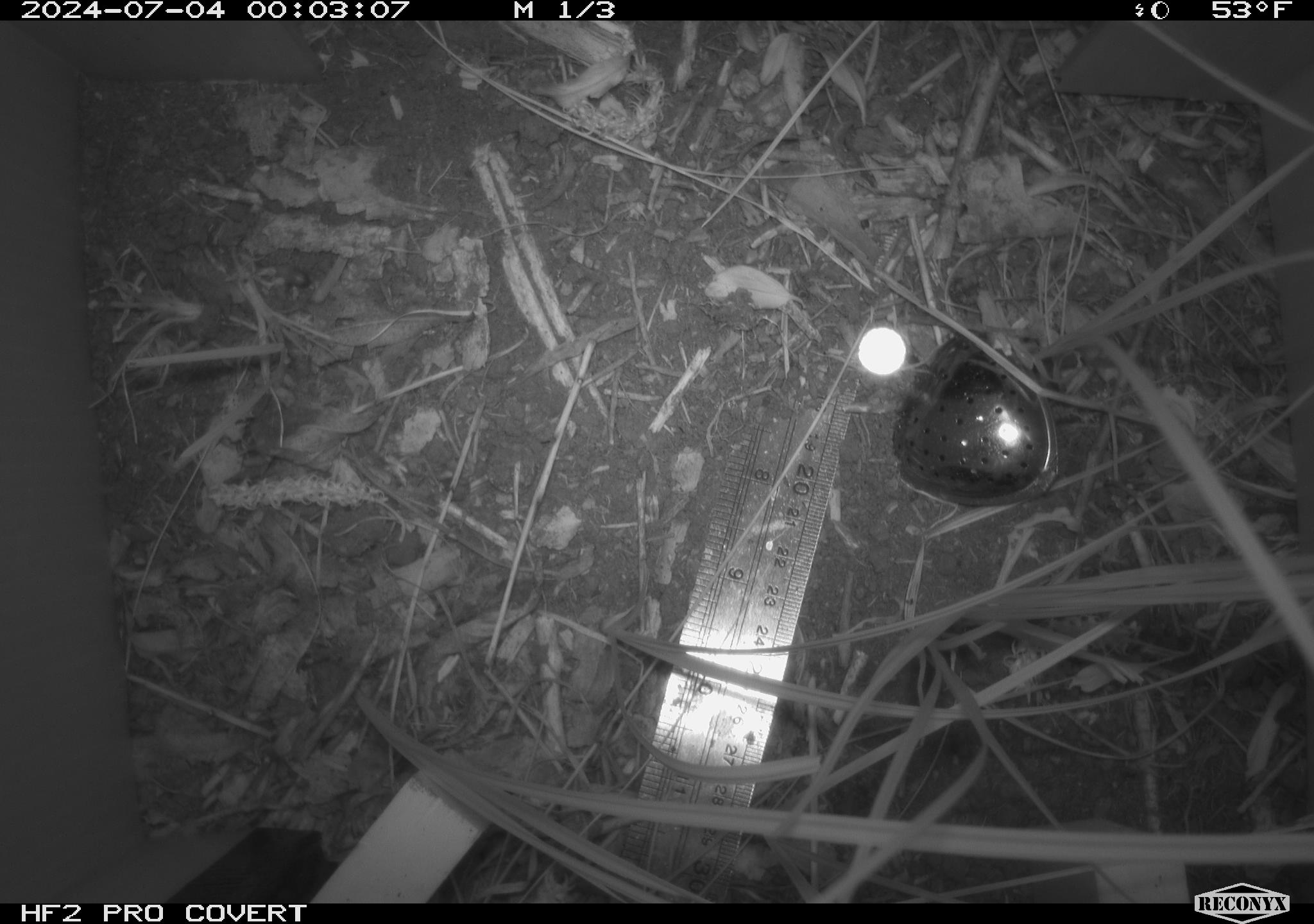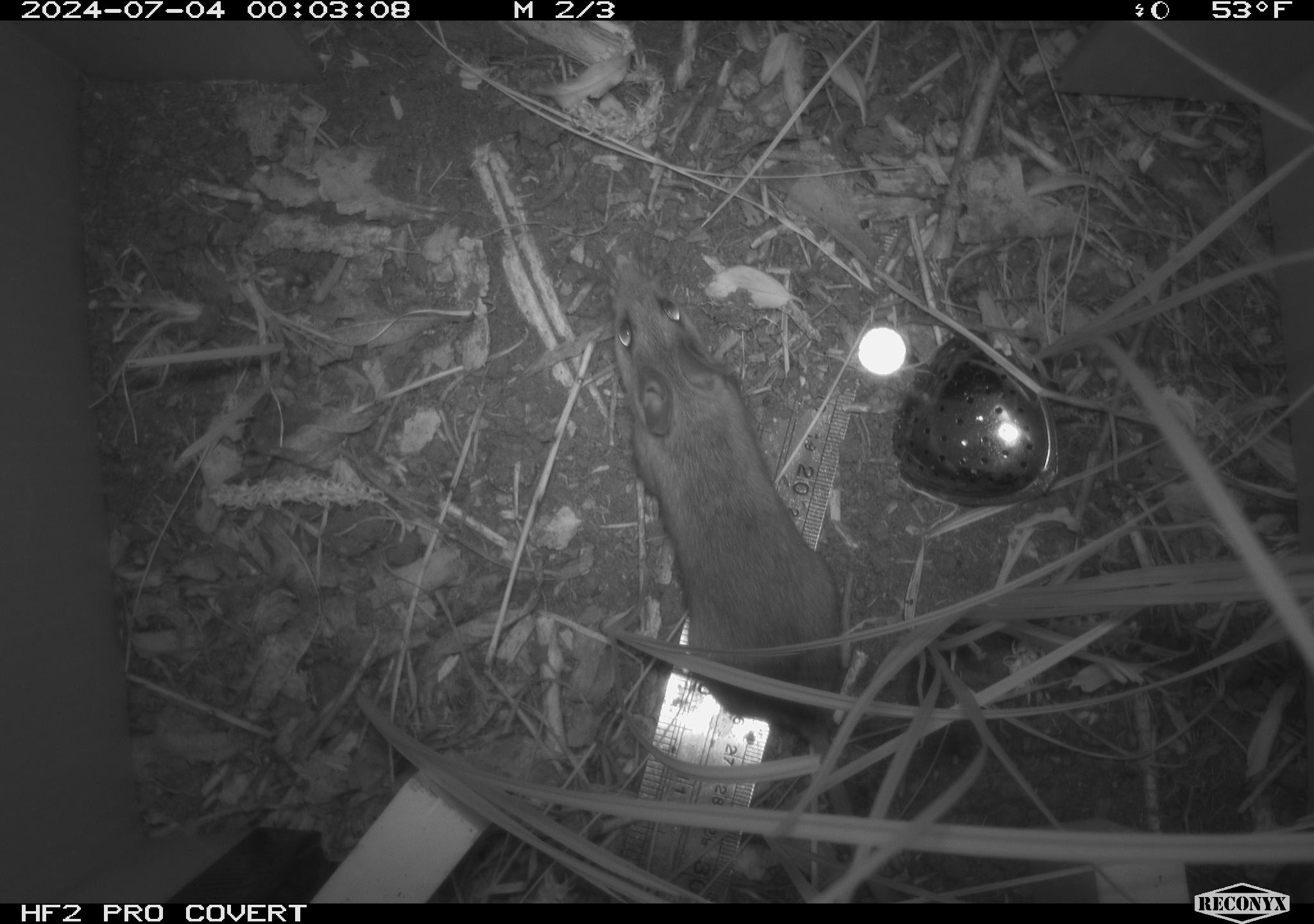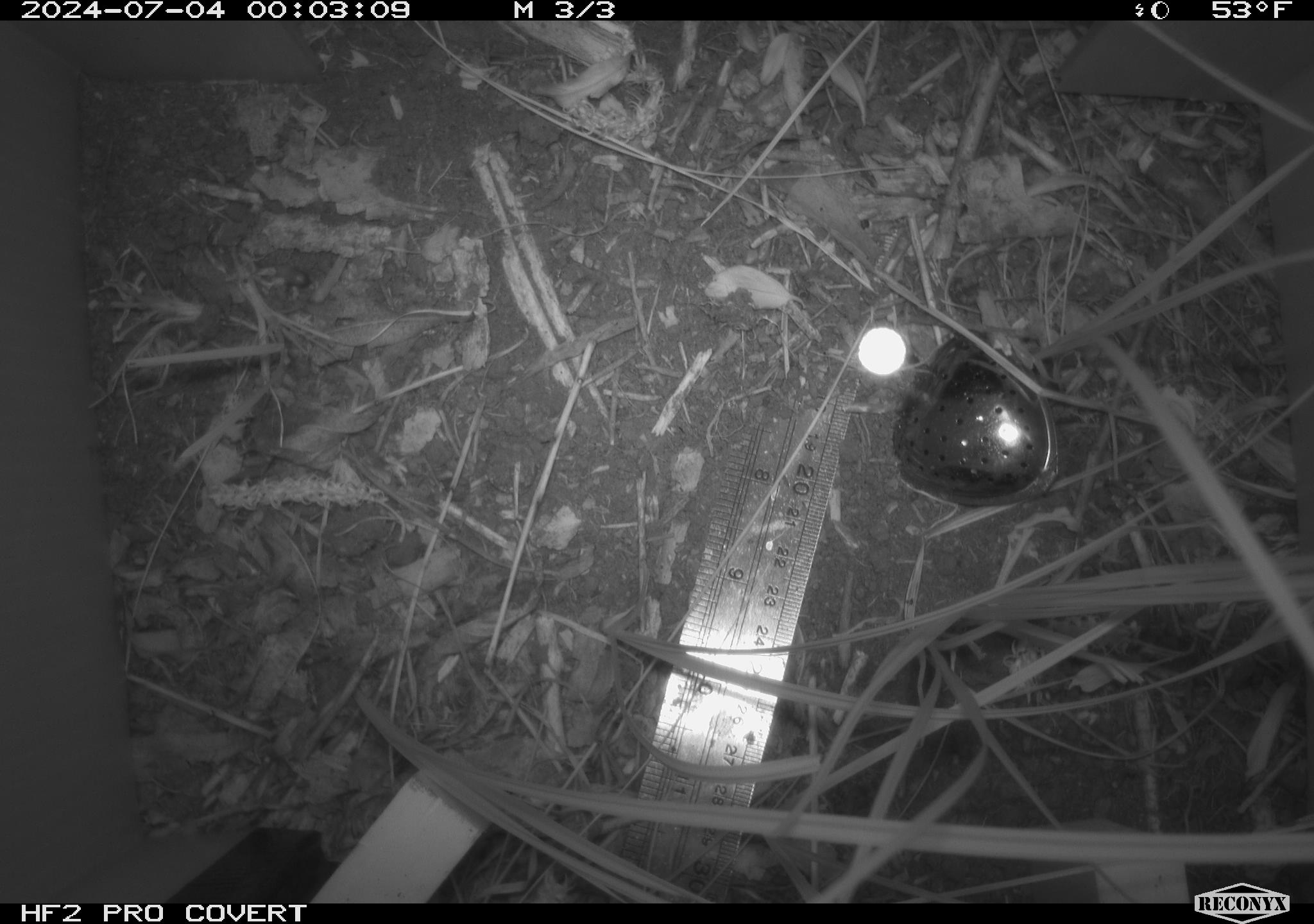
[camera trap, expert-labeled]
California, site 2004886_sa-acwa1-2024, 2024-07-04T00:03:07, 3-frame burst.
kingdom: Animalia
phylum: Chordata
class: Mammalia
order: Rodentia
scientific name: Rodentia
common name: mouse species